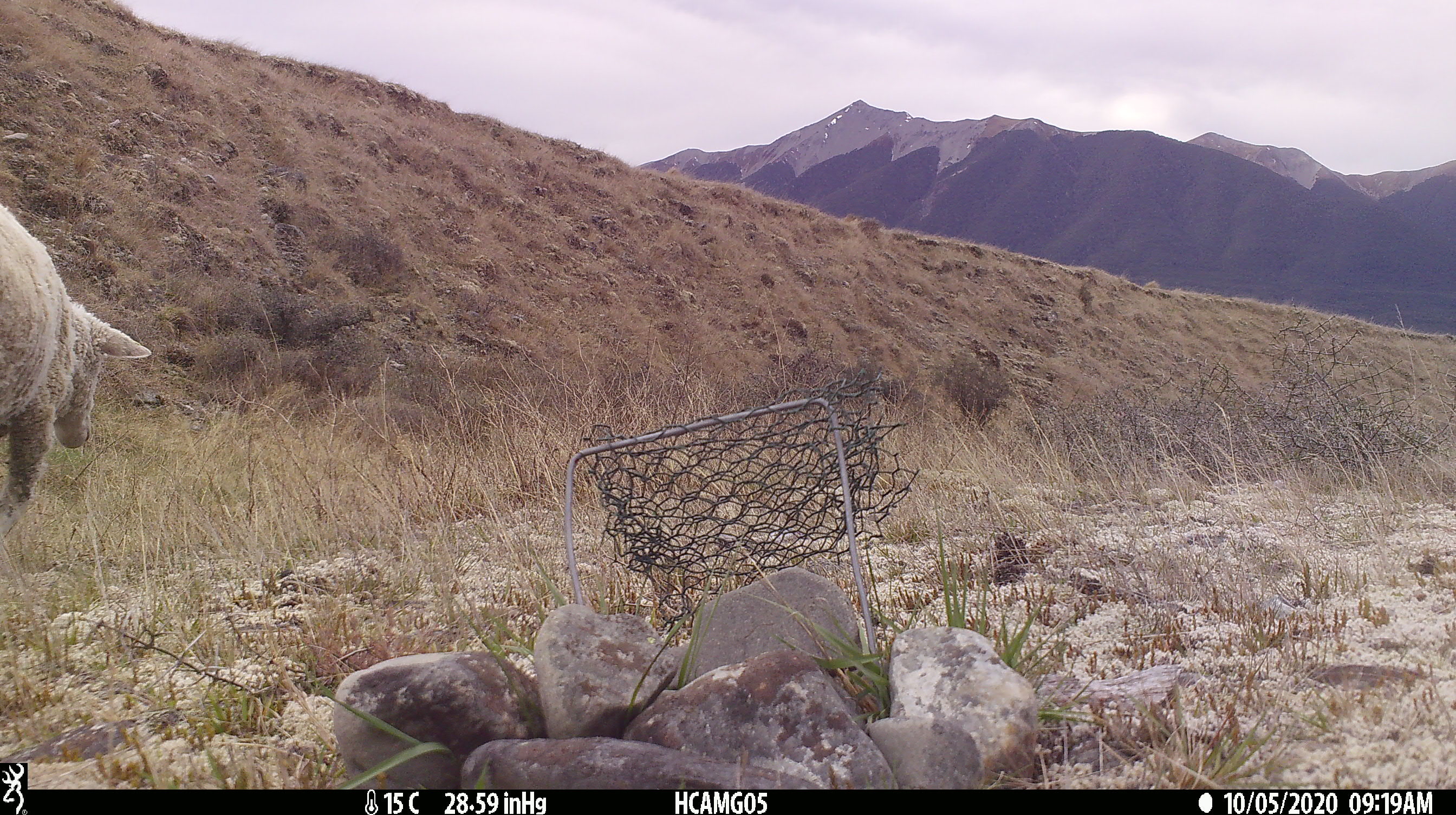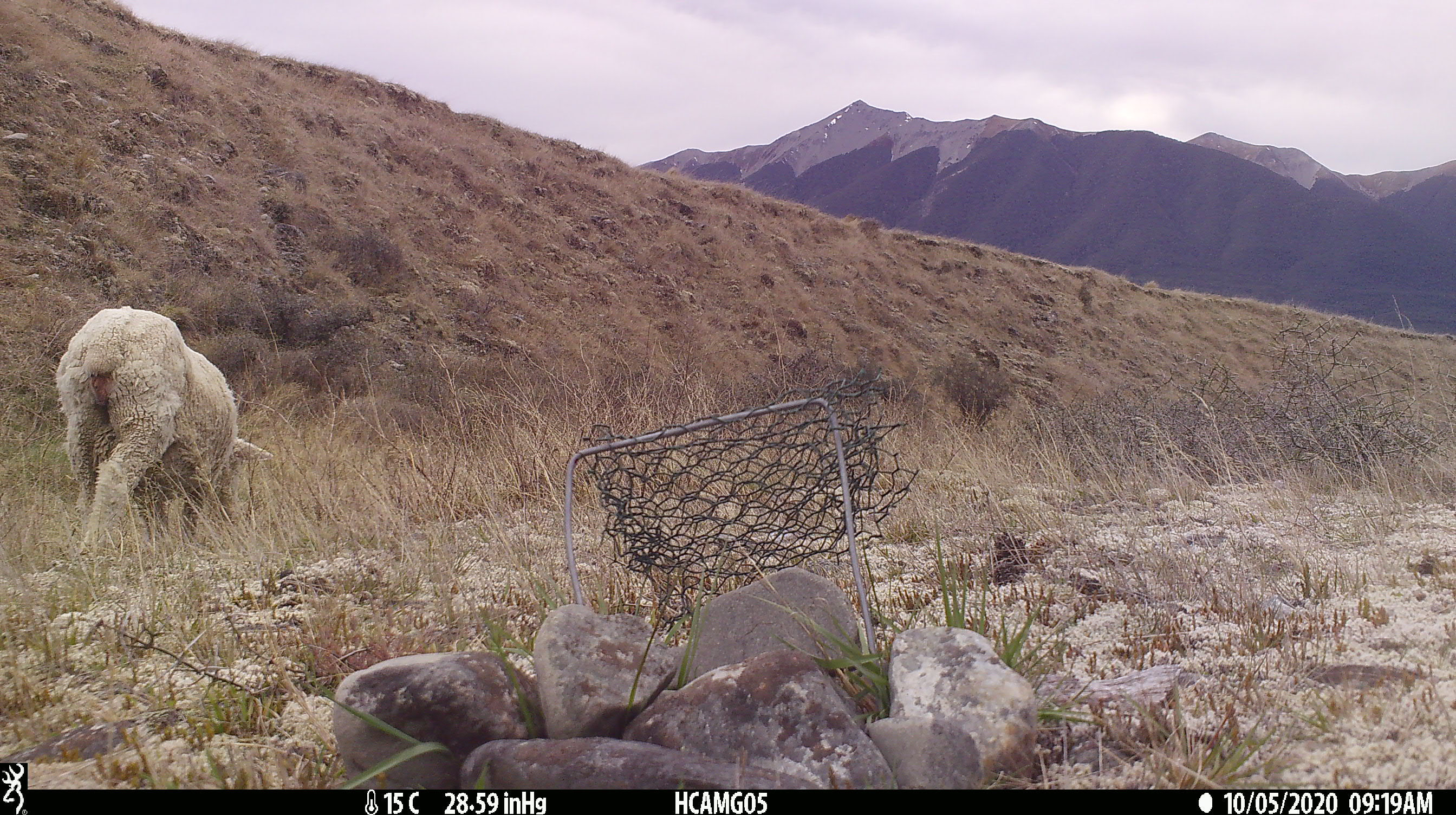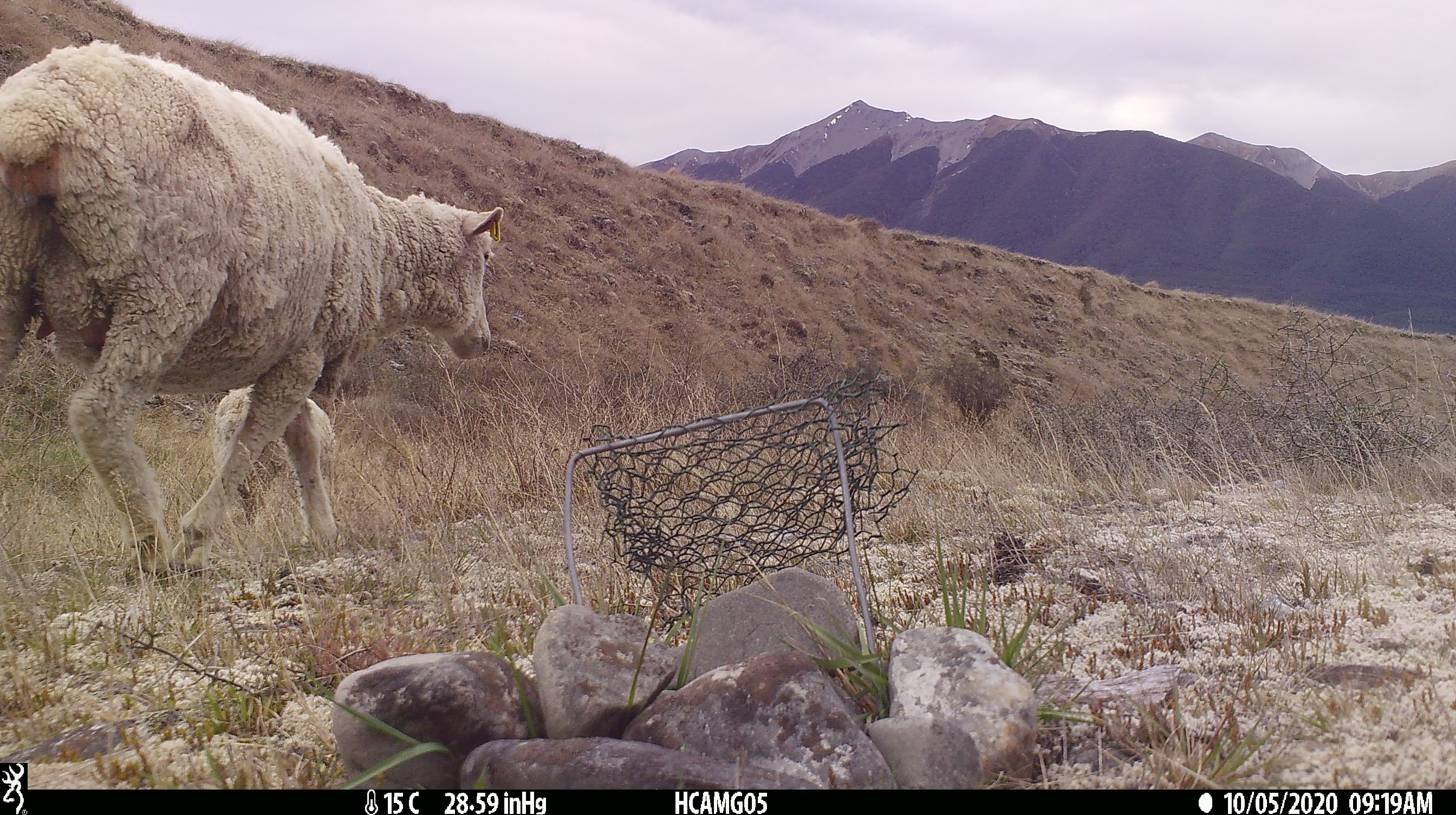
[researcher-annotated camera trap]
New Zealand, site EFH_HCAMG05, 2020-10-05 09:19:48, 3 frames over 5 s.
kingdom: Animalia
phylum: Chordata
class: Mammalia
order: Artiodactyla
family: Bovidae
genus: Ovis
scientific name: Ovis aries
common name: domestic sheep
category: sheep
Sheep (domestic sheep) (Ovis aries).